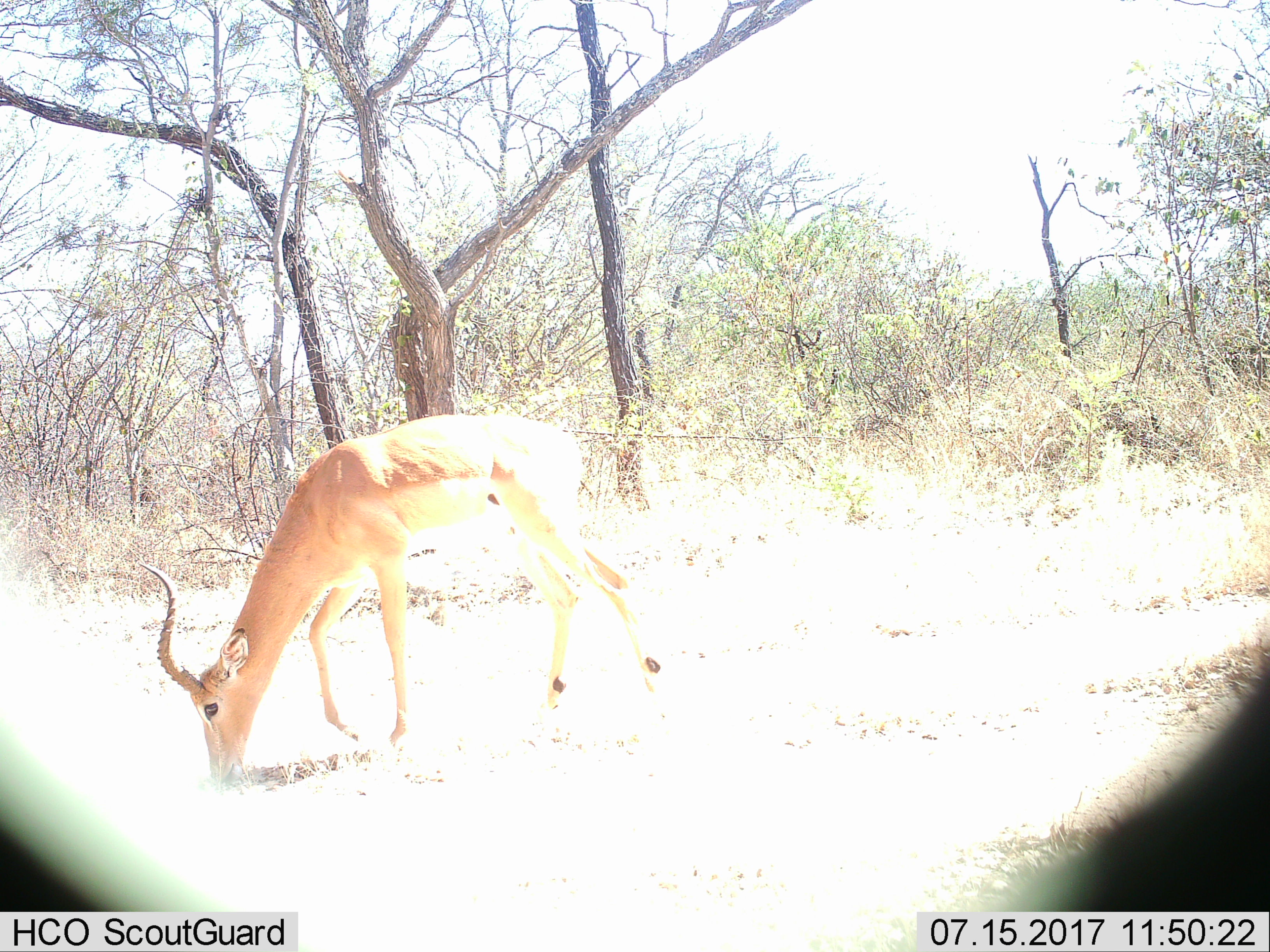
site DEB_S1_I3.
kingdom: Animalia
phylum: Chordata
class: Mammalia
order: Artiodactyla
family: Bovidae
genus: Aepyceros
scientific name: Aepyceros melampus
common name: impala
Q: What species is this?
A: Impala (Aepyceros melampus).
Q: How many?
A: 1.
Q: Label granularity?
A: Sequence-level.